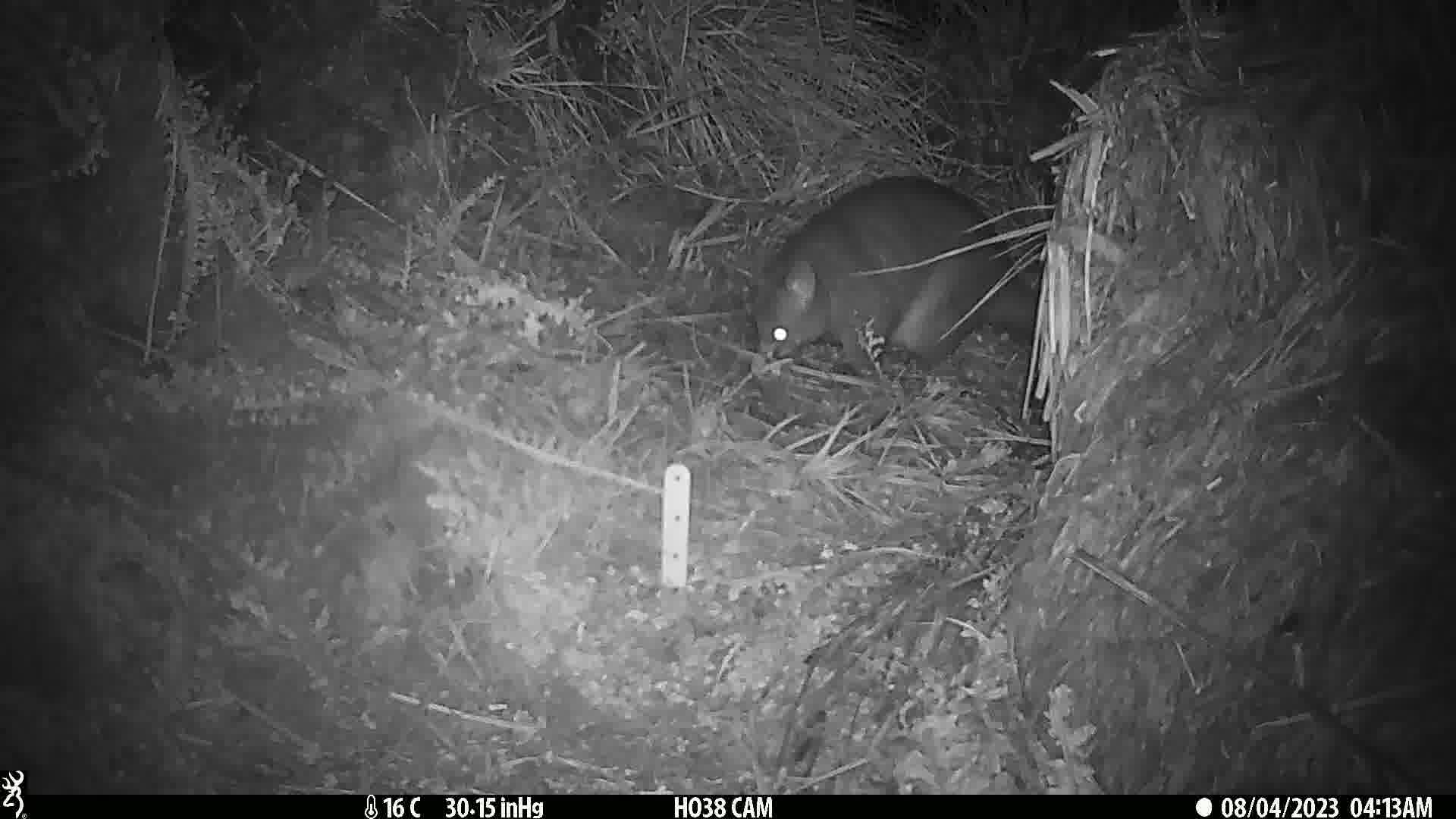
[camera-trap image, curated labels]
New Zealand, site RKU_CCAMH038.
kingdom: Animalia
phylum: Chordata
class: Mammalia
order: Diprotodontia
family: Phalangeridae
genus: Trichosurus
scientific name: Trichosurus vulpecula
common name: common brushtail possum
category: possum